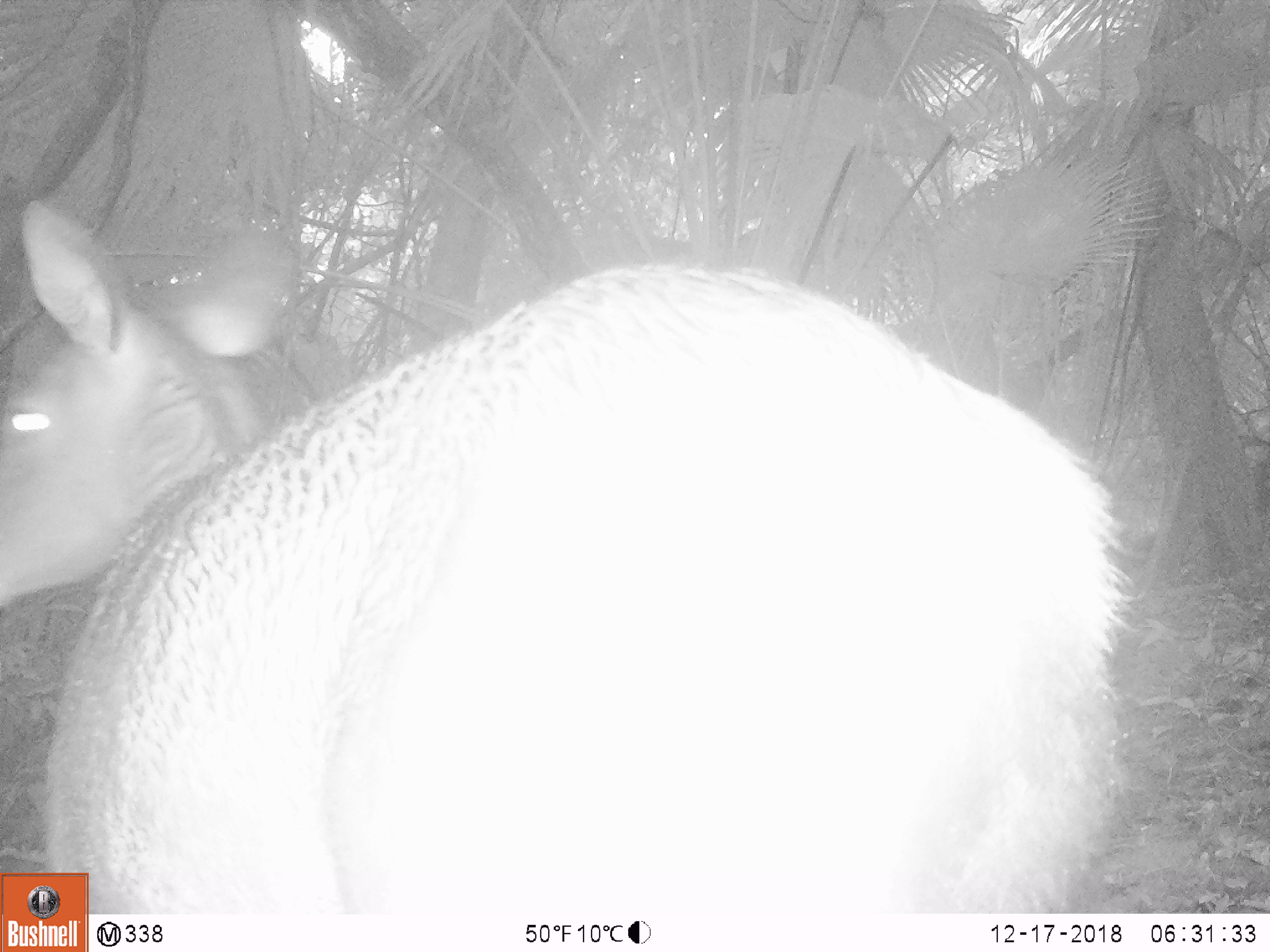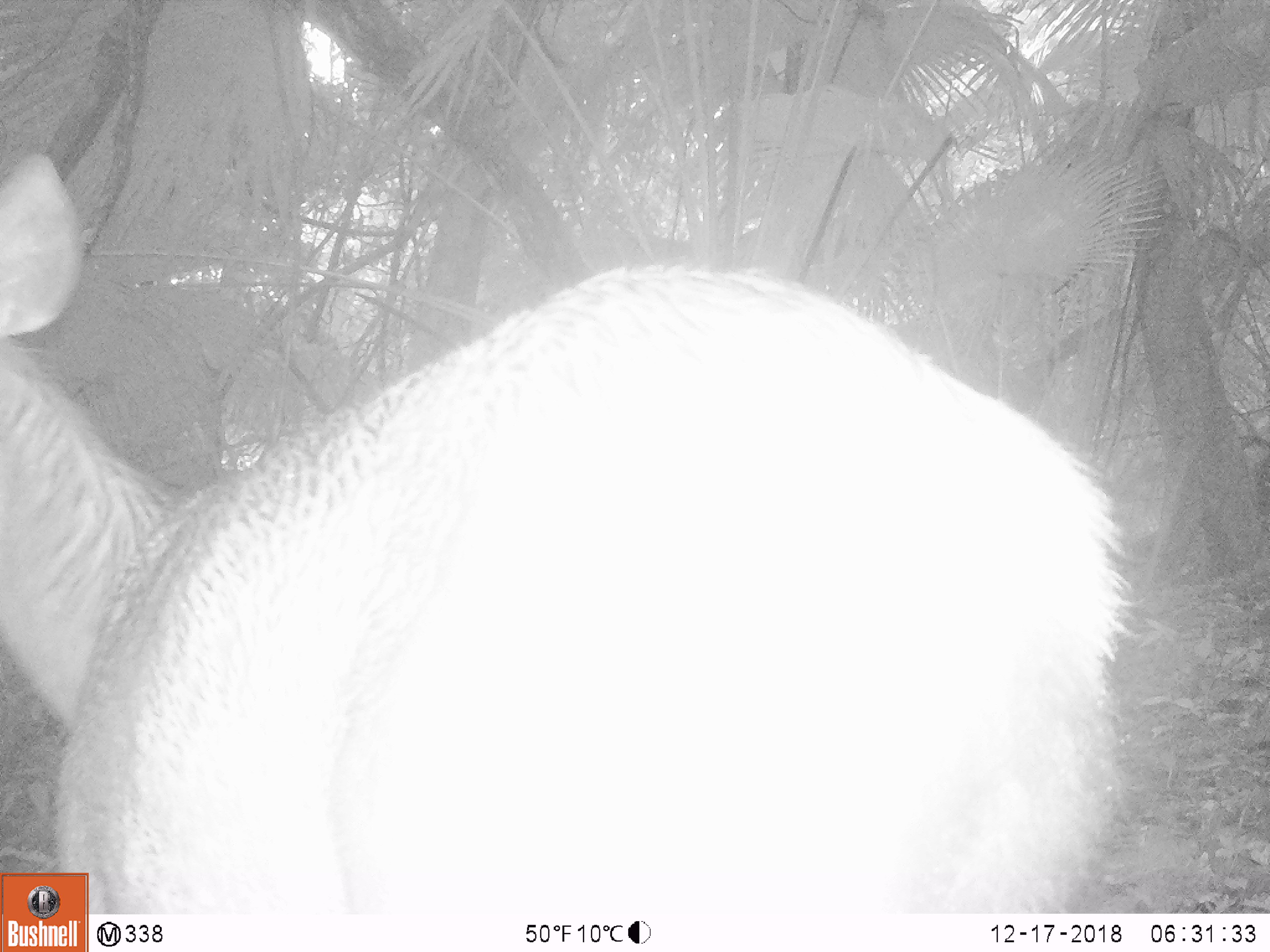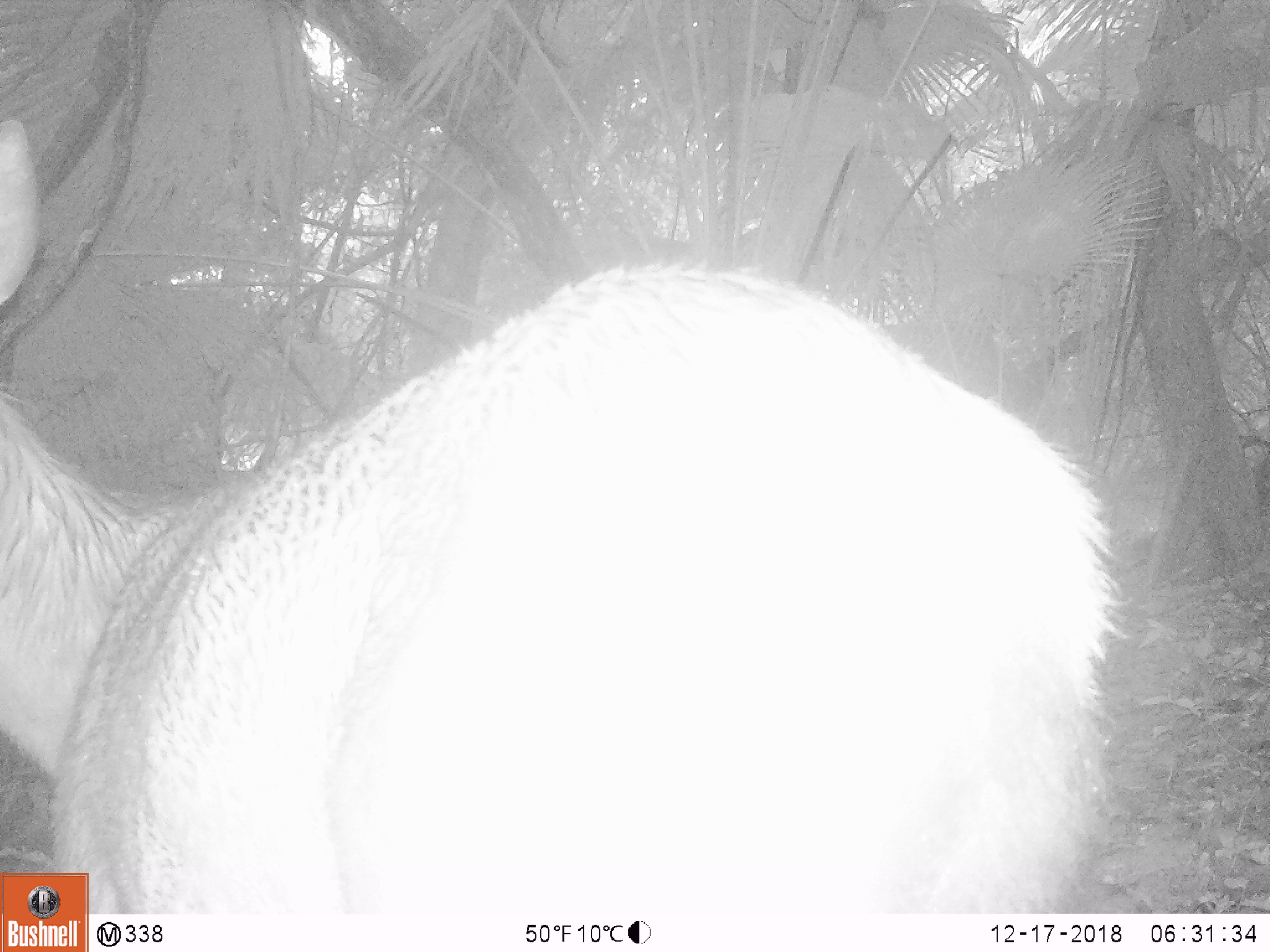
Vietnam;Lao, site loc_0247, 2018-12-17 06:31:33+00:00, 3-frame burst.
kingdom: Animalia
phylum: Chordata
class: Mammalia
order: Artiodactyla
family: Cervidae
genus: Rusa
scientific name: Rusa unicolor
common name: sambar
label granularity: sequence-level